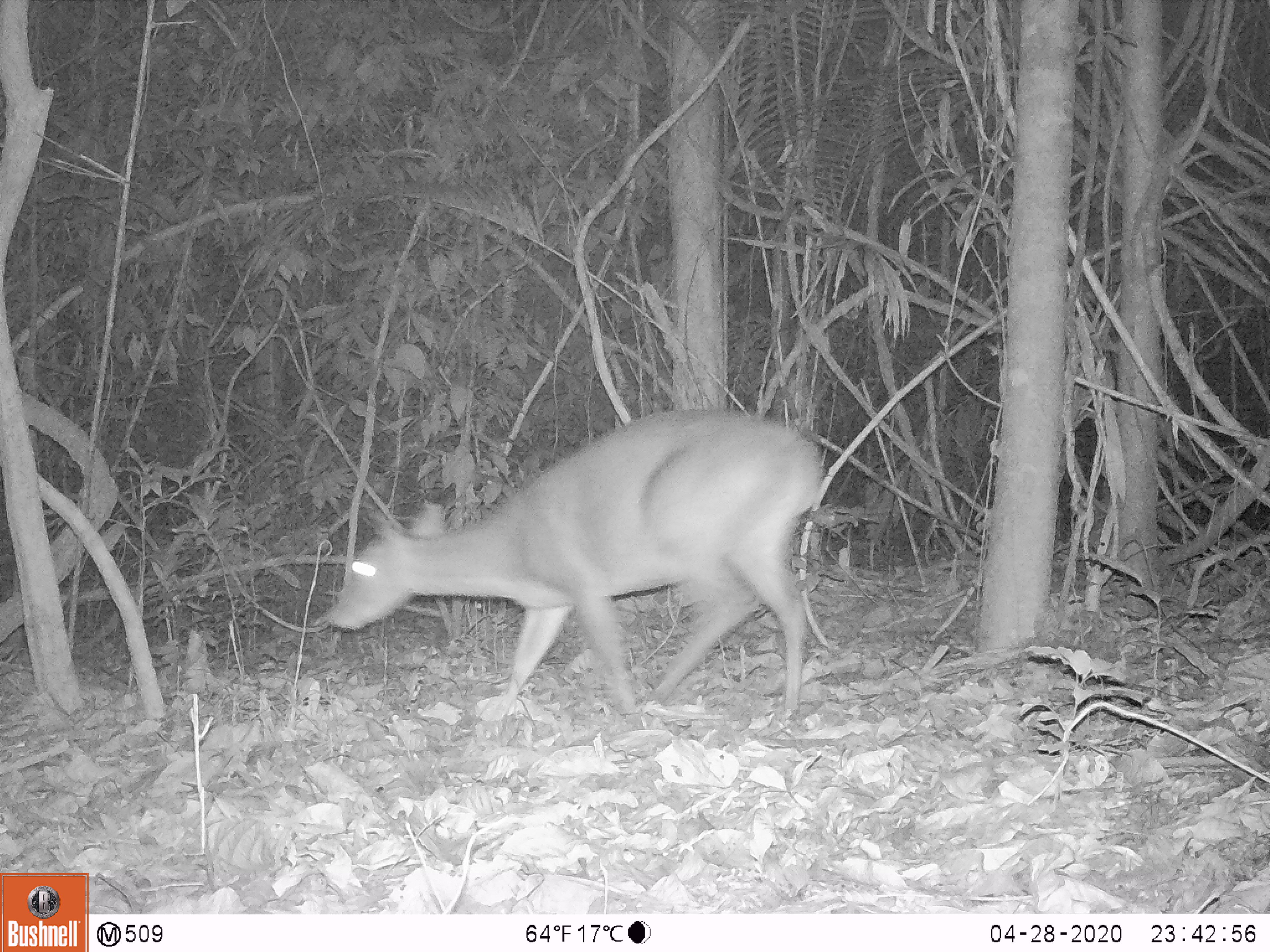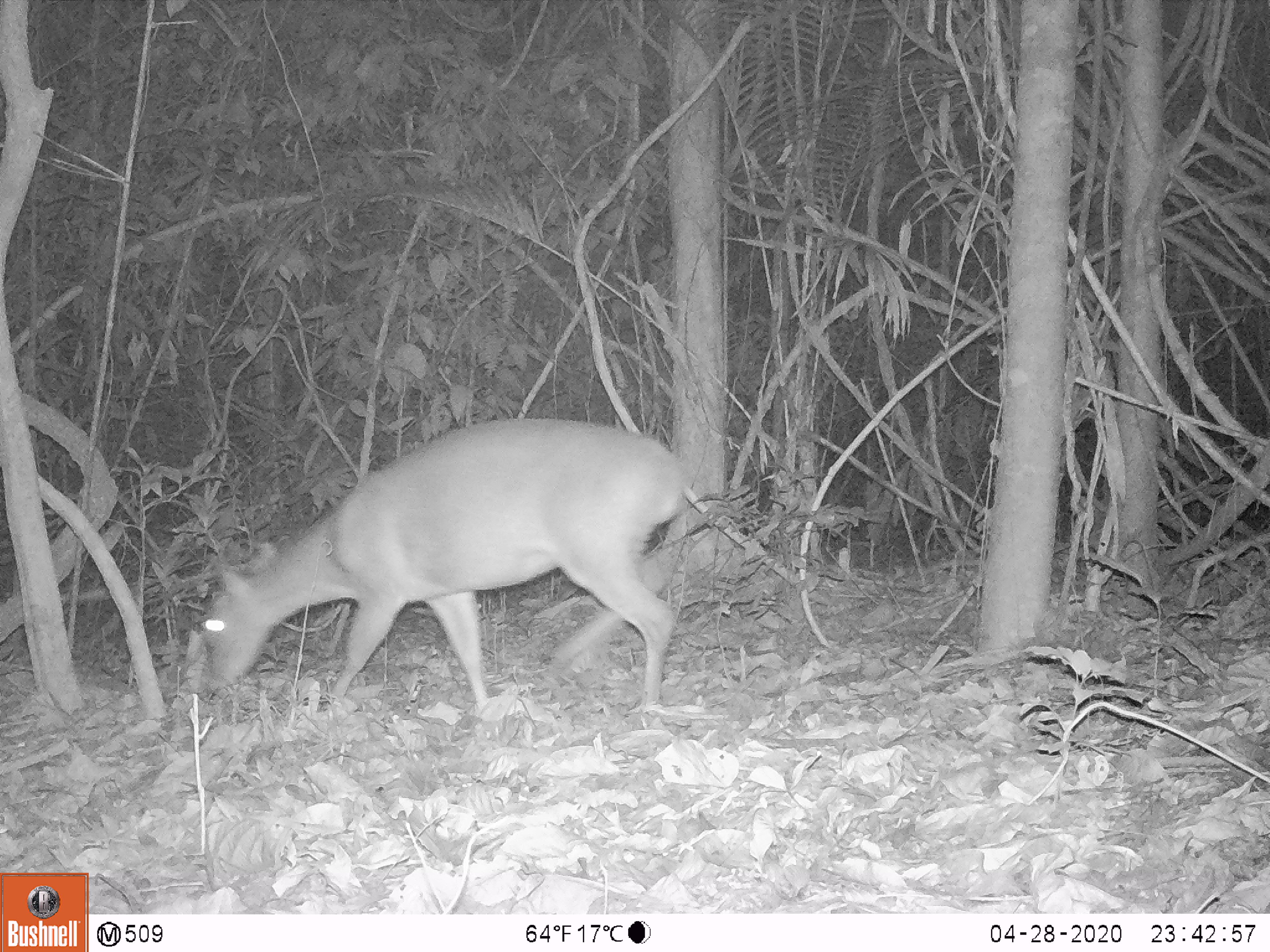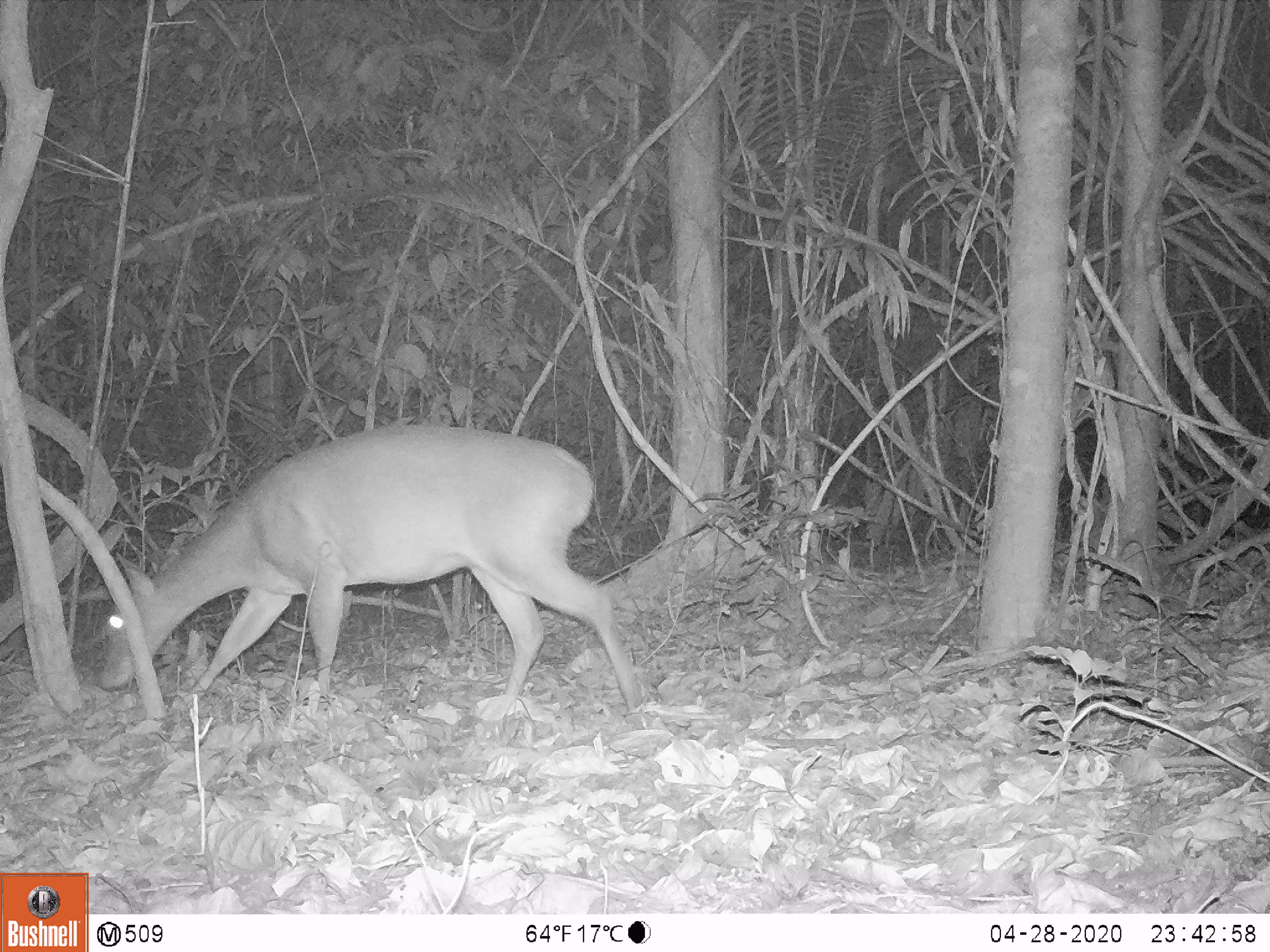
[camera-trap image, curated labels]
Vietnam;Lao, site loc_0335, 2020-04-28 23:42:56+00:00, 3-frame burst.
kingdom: Animalia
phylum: Chordata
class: Mammalia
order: Artiodactyla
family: Cervidae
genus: Muntiacus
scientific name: Muntiacus vuquangensis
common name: large-antlered muntjac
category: large antlered muntjac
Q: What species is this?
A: Large antlered muntjac (large-antlered muntjac) (Muntiacus vuquangensis).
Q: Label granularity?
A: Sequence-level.